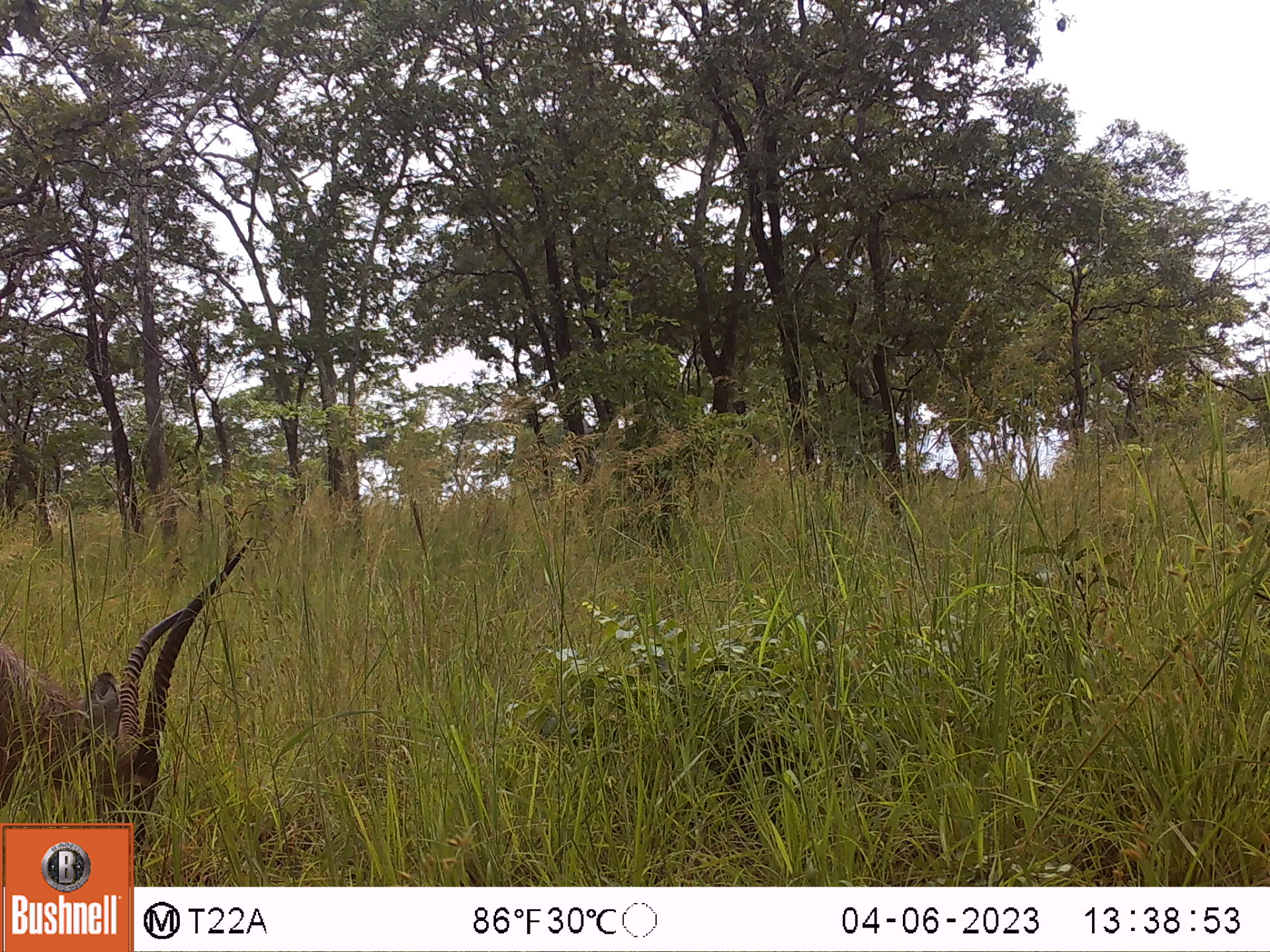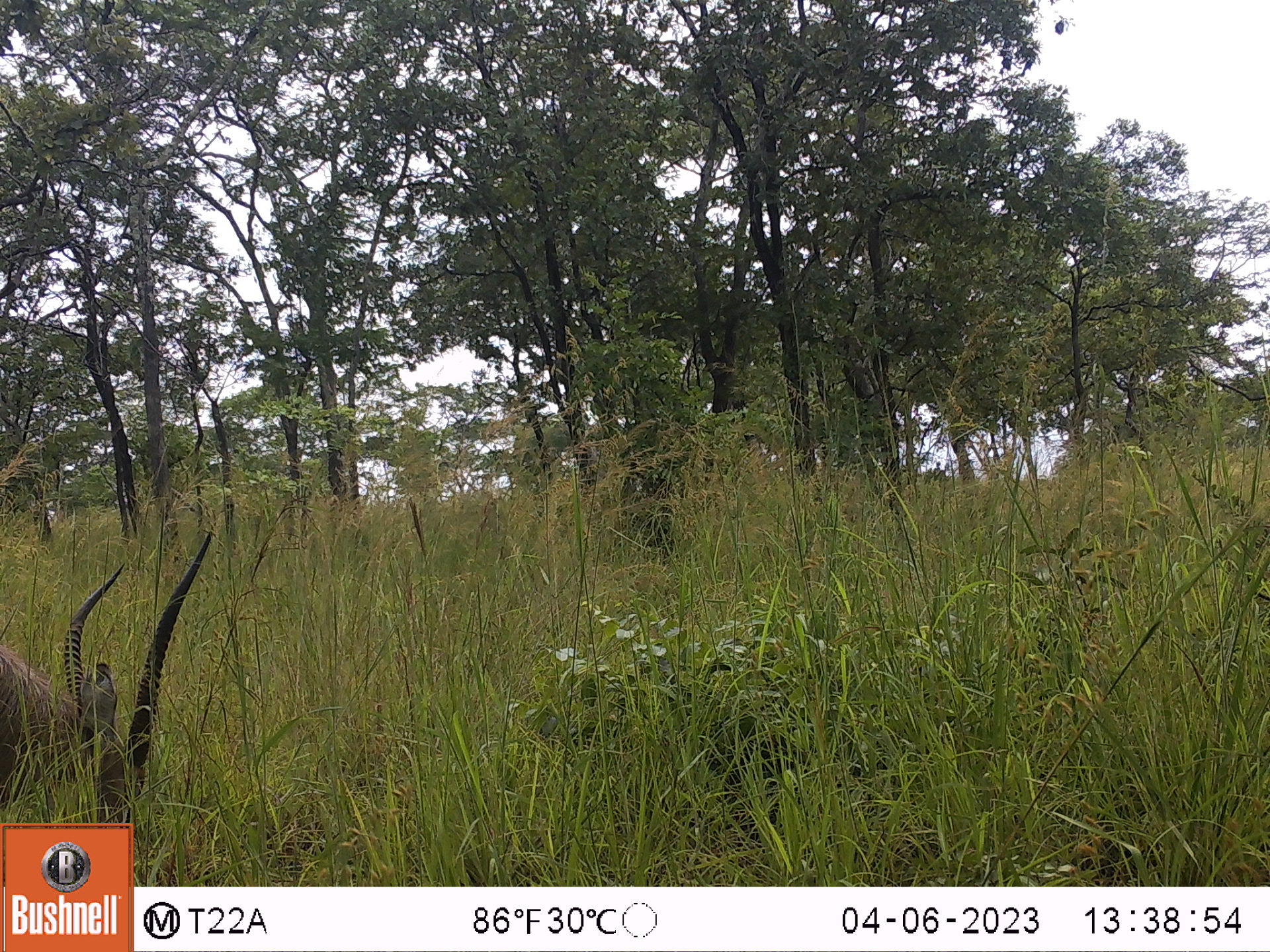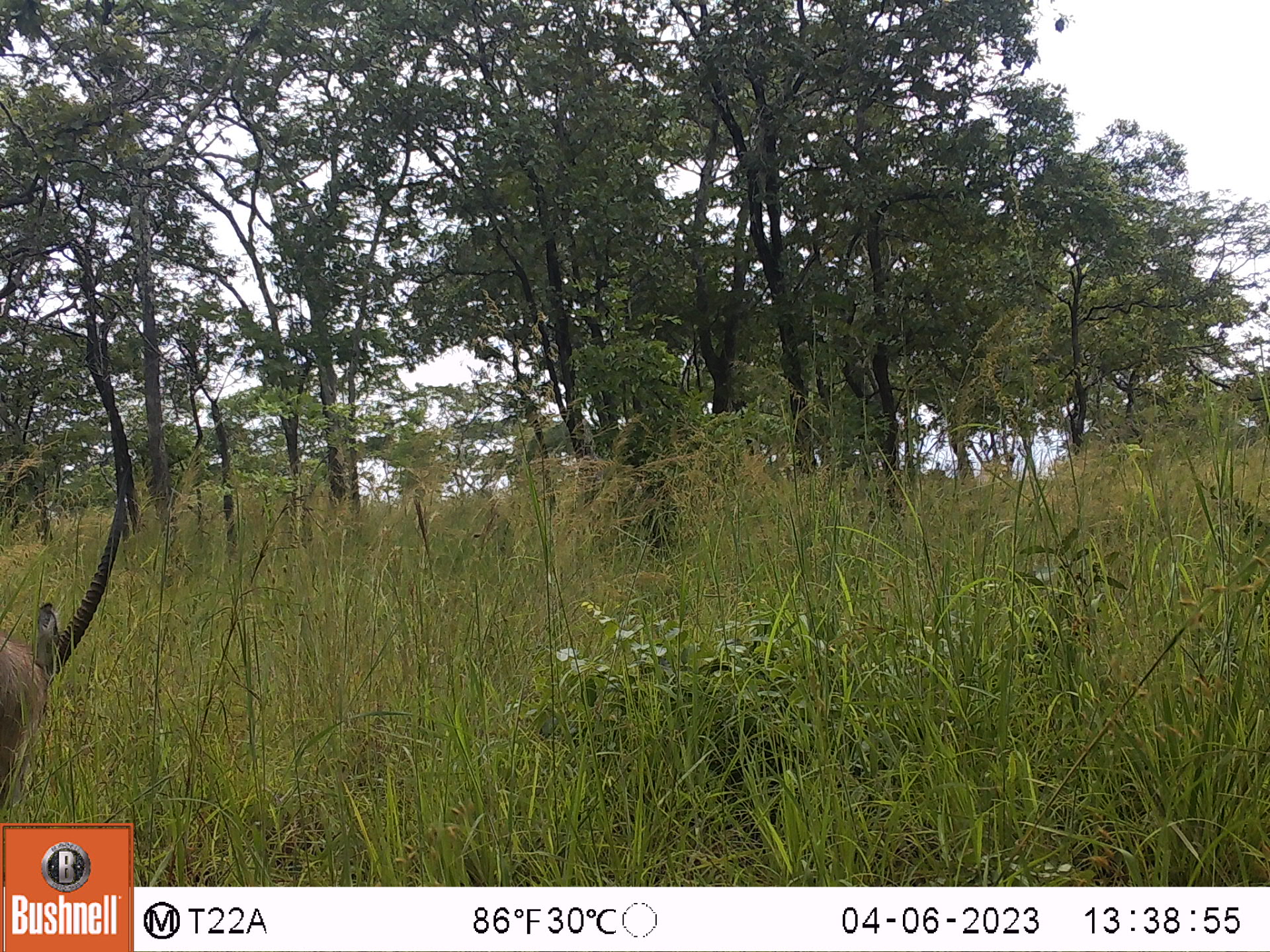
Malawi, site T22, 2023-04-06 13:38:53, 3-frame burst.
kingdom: Animalia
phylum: Chordata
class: Mammalia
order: Artiodactyla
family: Bovidae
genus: Kobus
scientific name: Kobus ellipsiprymnus ellipsiprymnus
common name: common waterbuck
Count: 1.